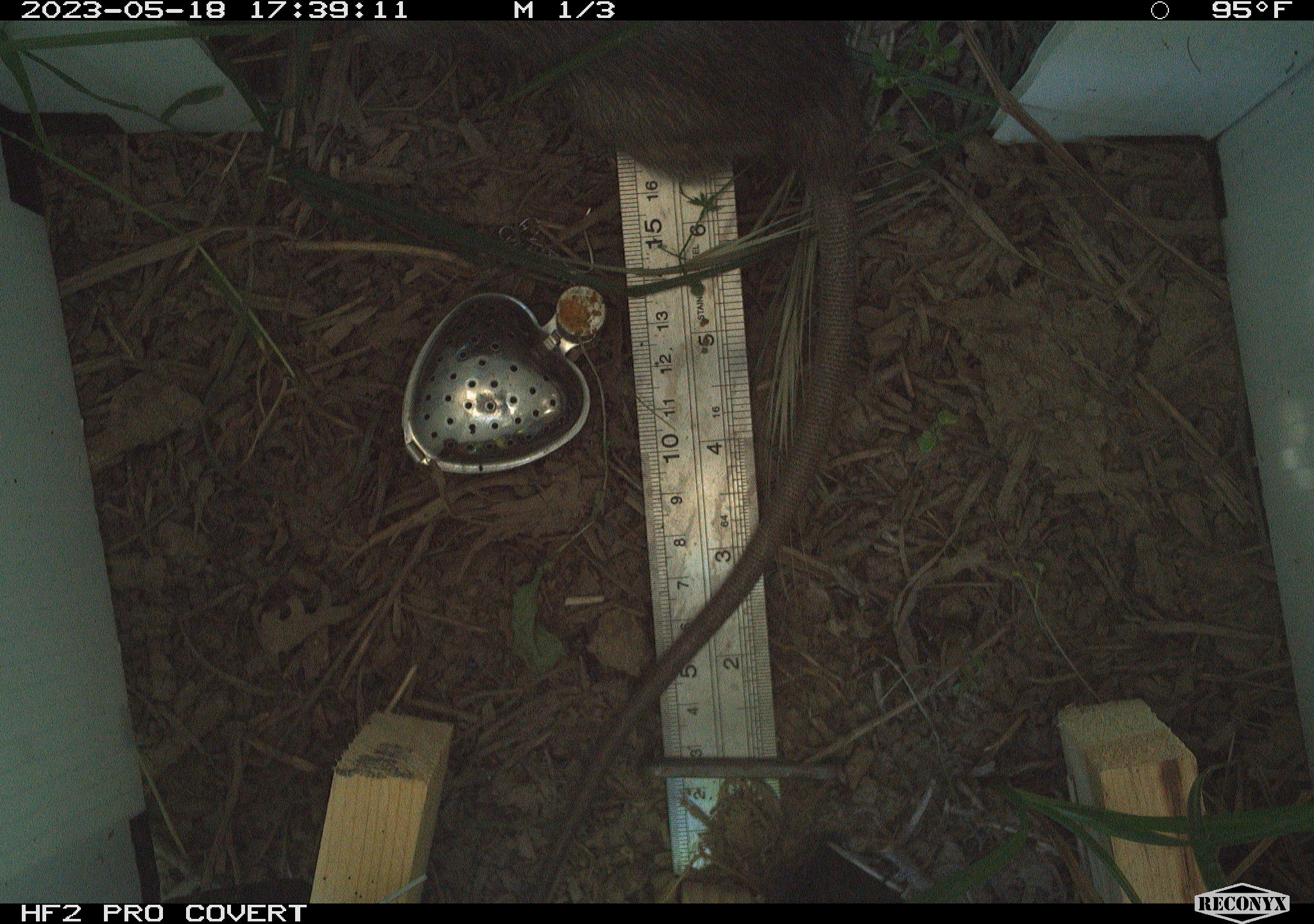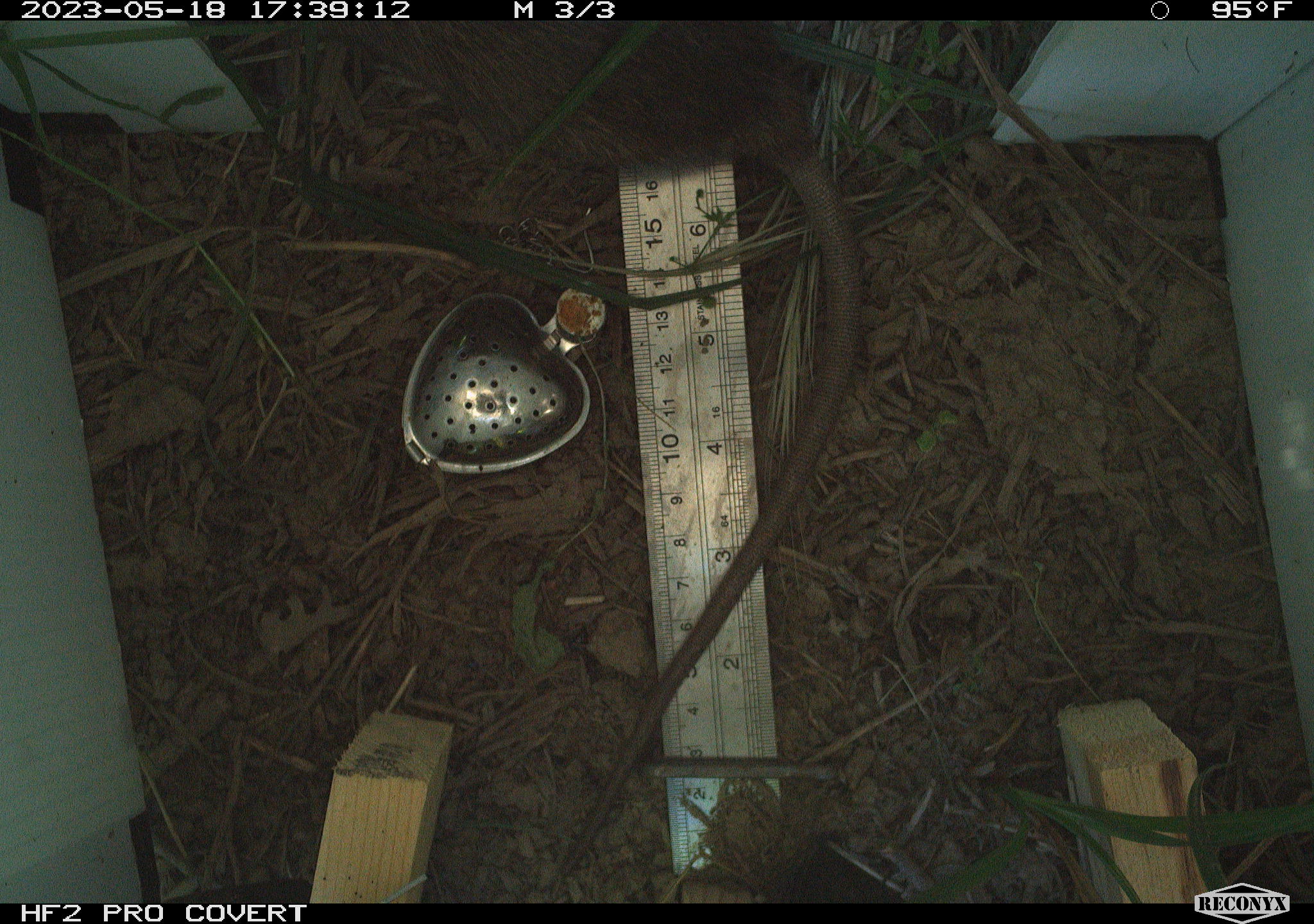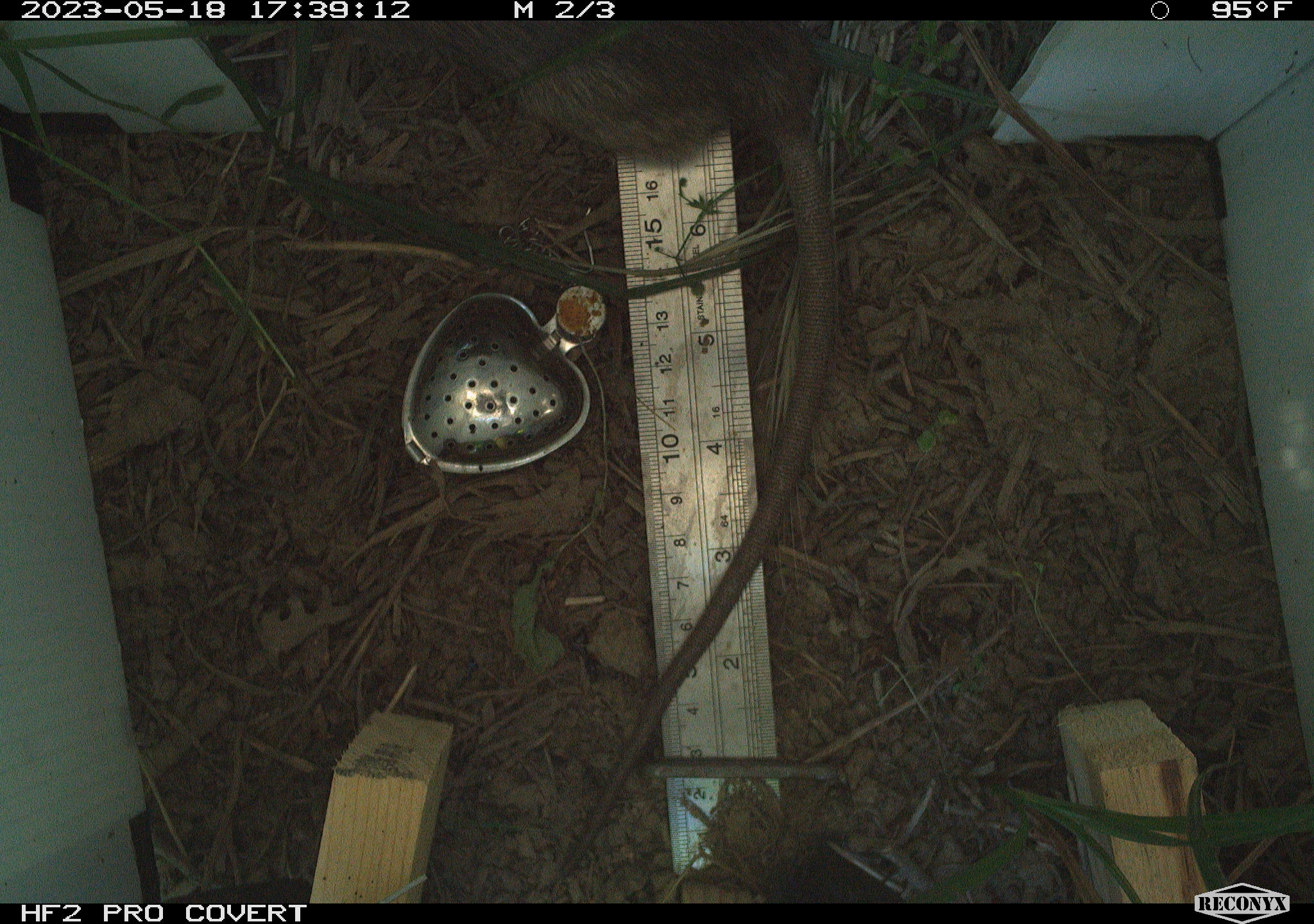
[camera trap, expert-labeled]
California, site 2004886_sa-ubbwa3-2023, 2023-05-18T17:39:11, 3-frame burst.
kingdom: Animalia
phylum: Chordata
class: Mammalia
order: Rodentia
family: Muridae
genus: Rattus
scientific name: Rattus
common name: rat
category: rattus species